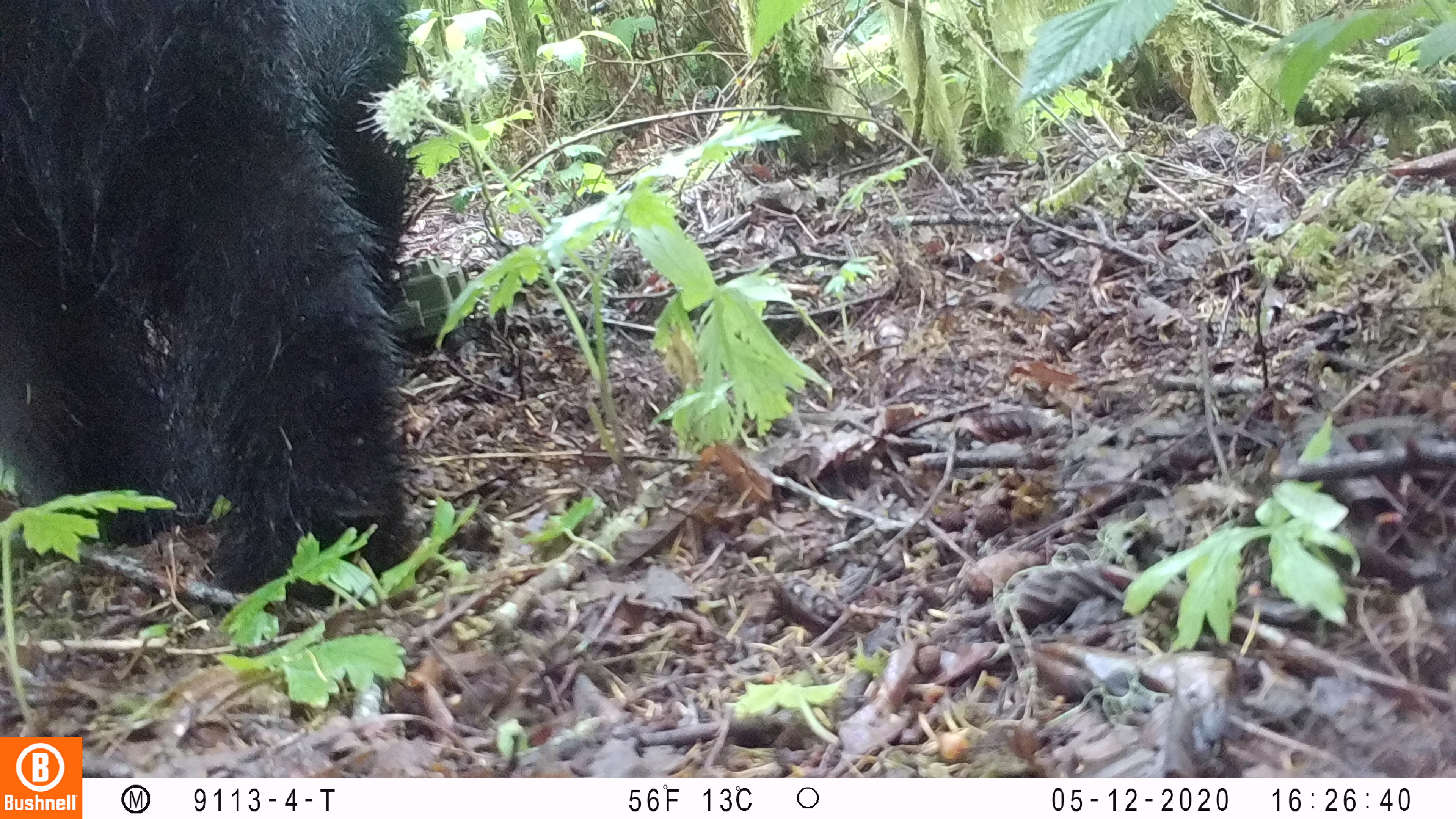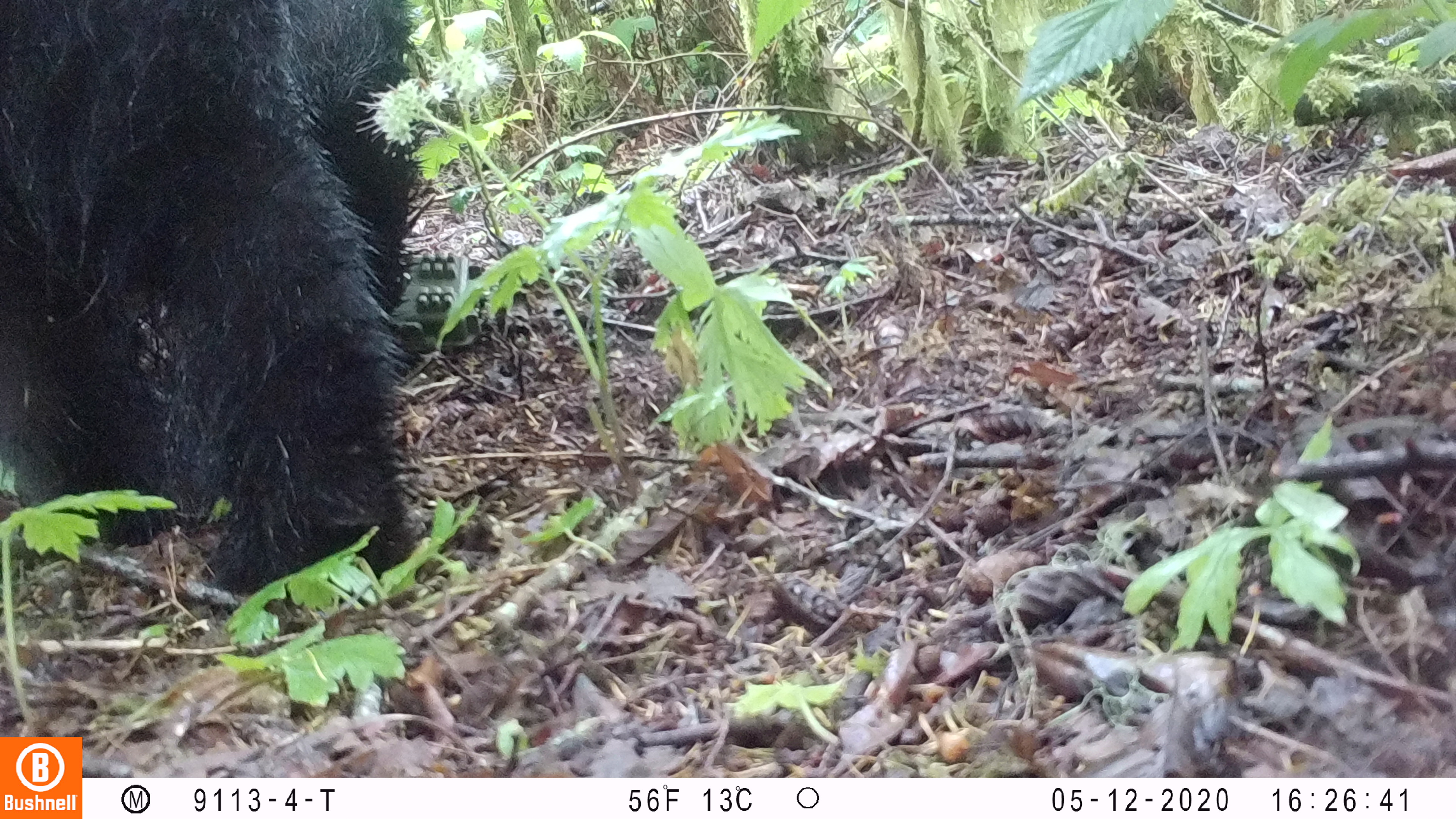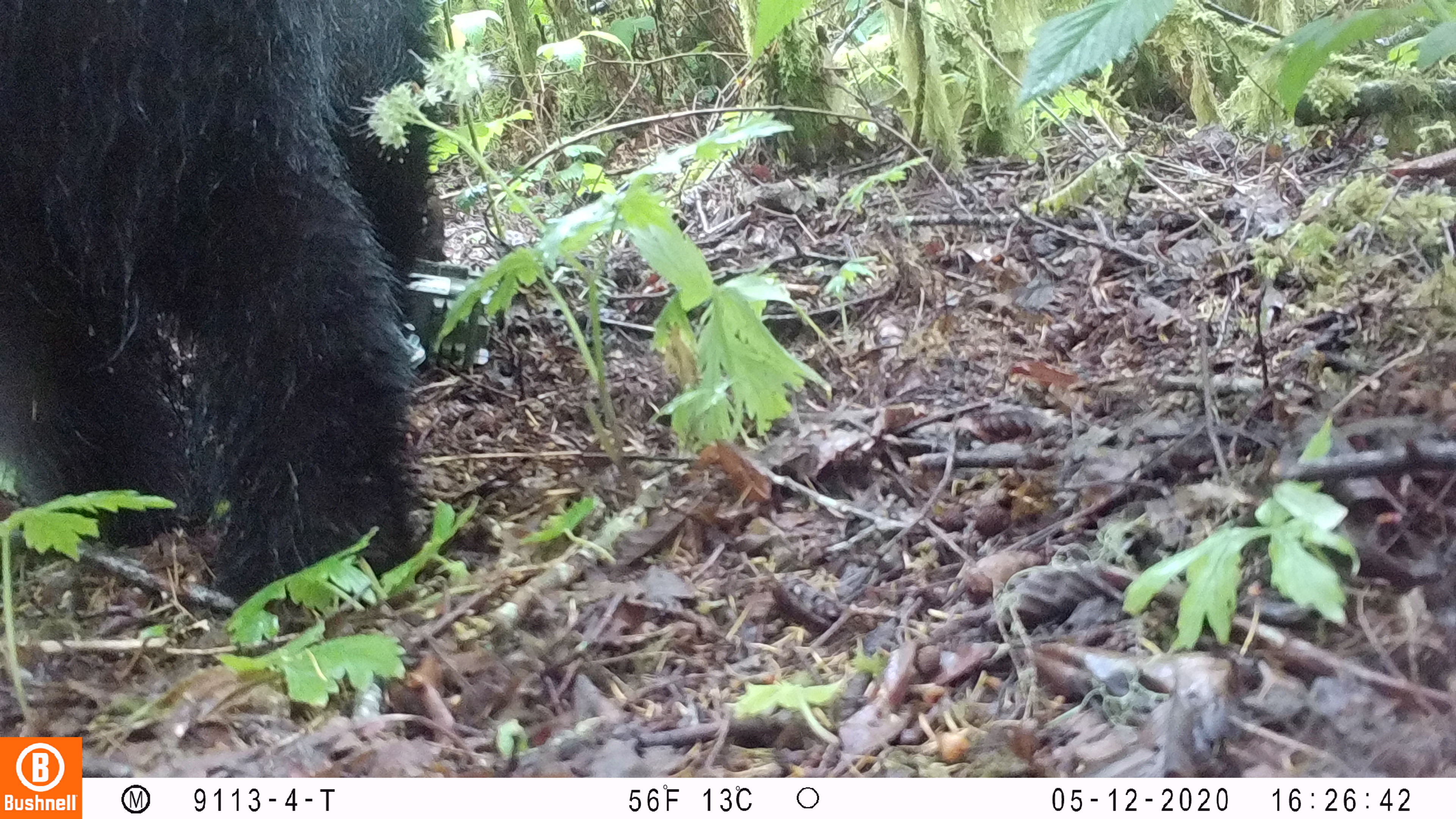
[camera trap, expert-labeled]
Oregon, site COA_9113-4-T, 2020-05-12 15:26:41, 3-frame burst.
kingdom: Animalia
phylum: Chordata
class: Mammalia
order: Carnivora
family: Ursidae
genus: Ursus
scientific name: Ursus americanus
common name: american black bear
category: black bear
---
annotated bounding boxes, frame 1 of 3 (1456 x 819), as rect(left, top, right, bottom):
black bear: rect(0, 3, 456, 622)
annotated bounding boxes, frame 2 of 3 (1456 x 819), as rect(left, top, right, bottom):
black bear: rect(3, 0, 434, 592)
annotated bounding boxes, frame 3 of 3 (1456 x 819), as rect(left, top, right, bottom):
black bear: rect(2, 0, 477, 608)